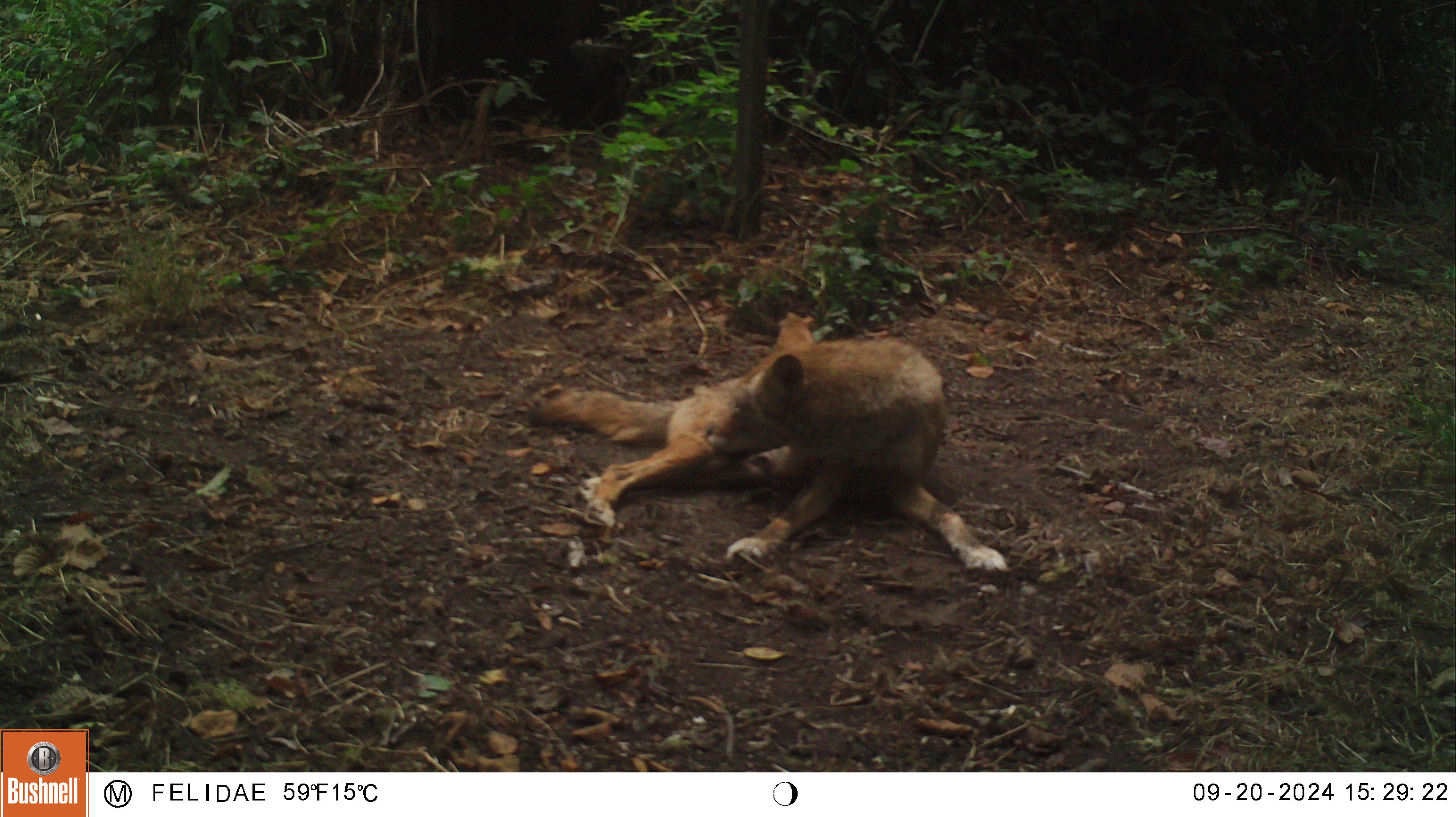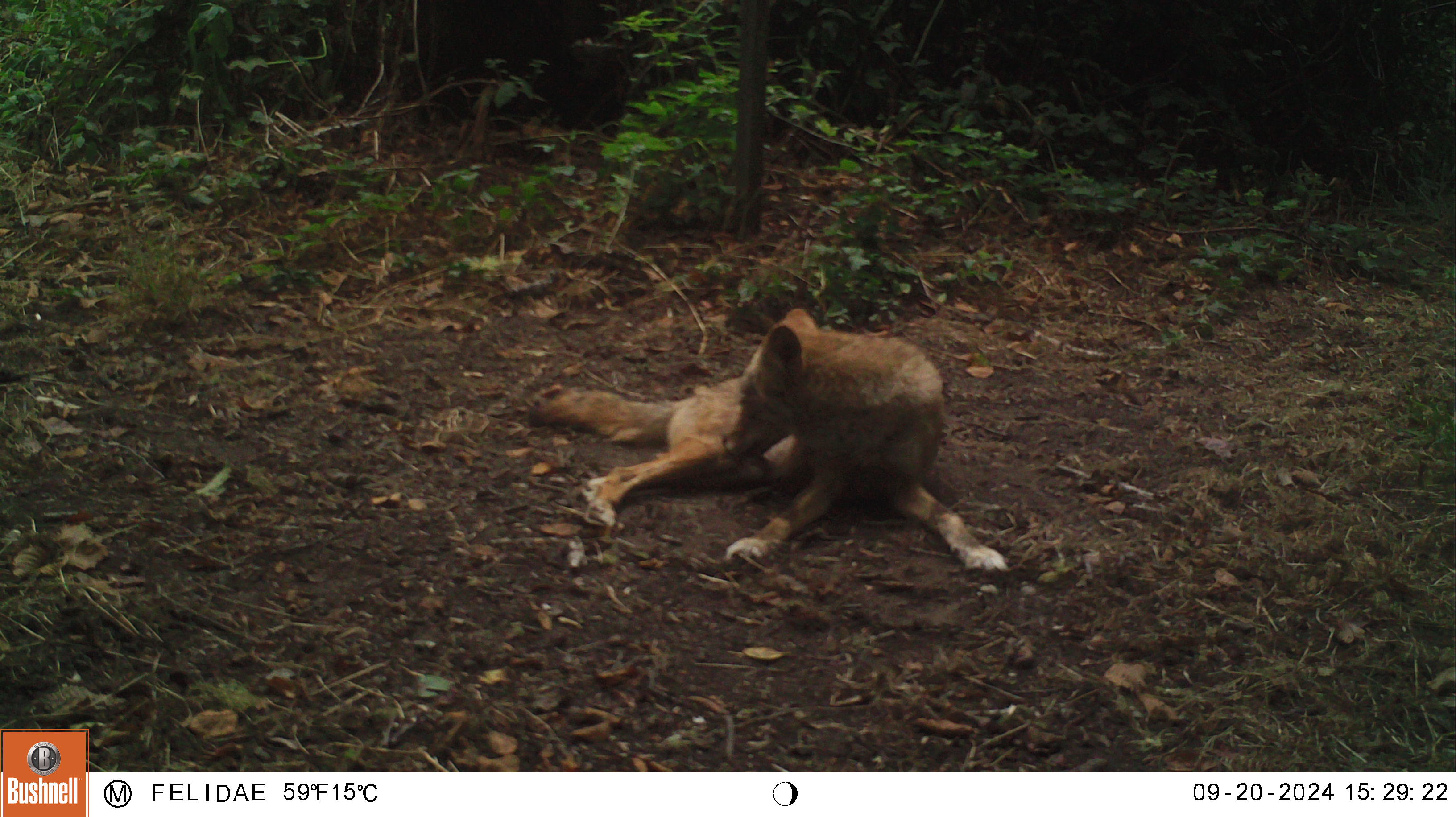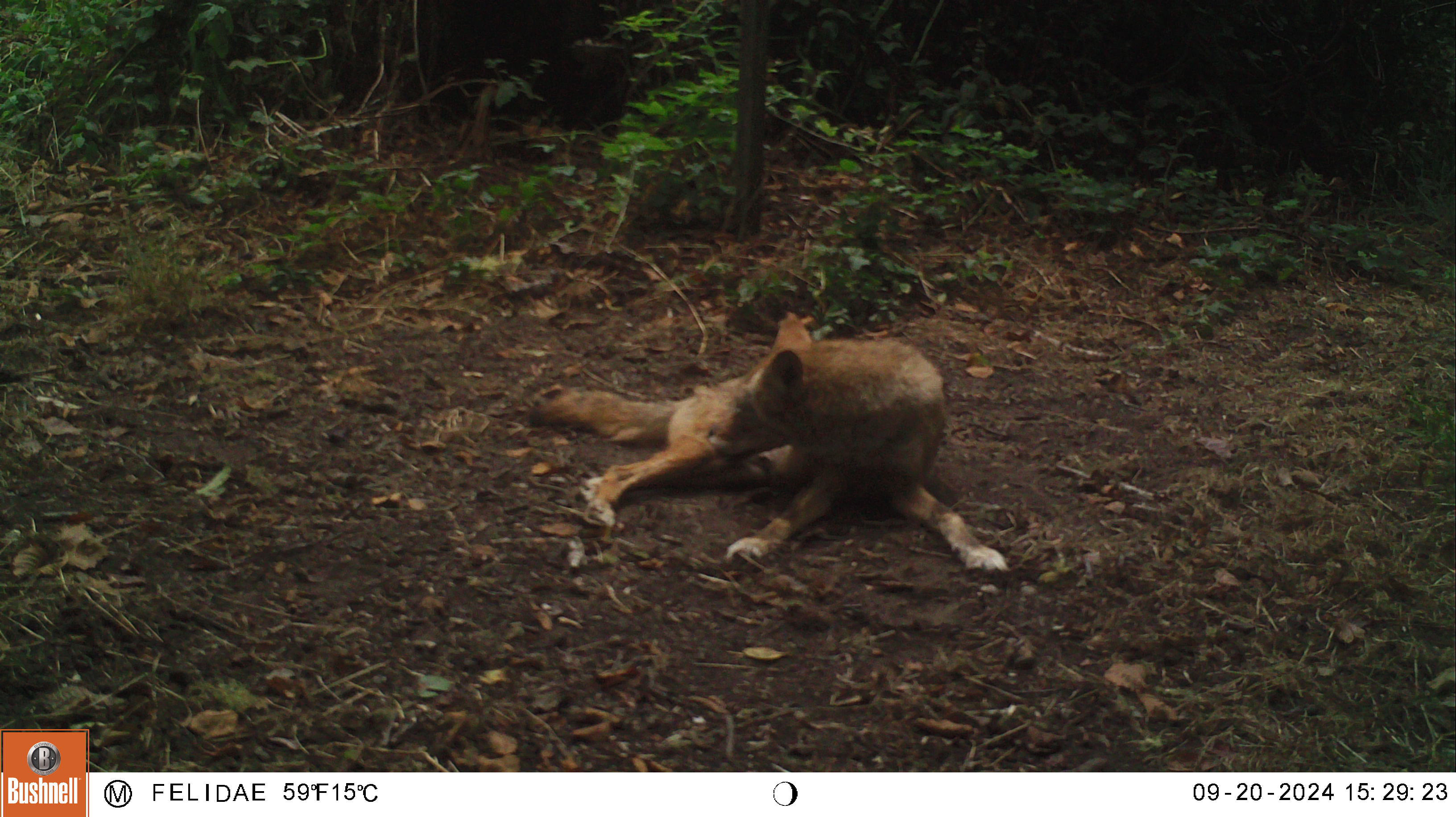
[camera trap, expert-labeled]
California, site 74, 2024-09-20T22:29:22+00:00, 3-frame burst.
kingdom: Animalia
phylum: Chordata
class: Mammalia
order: Carnivora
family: Canidae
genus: Canis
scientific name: Canis latrans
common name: coyote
Coyote (Canis latrans).